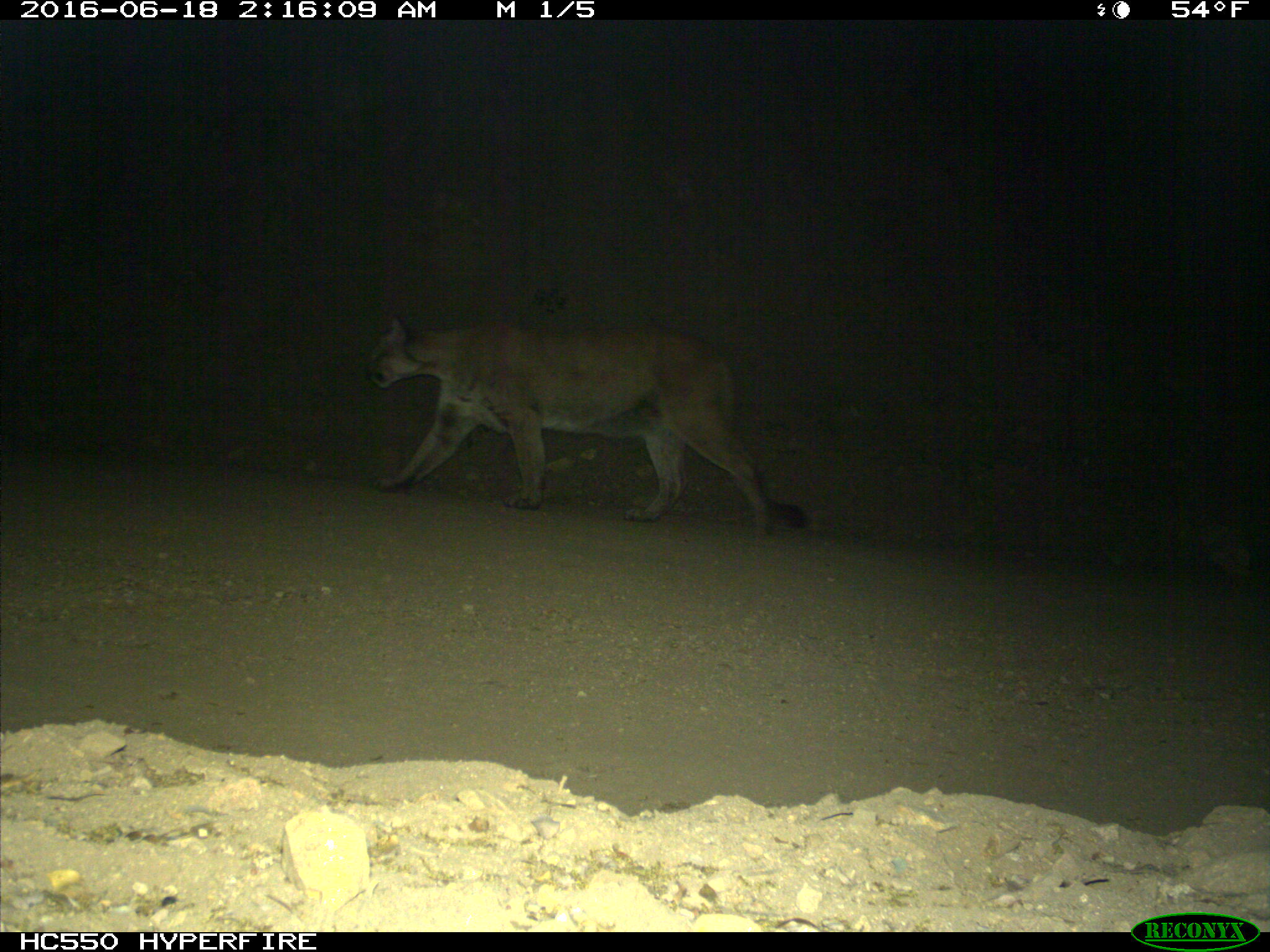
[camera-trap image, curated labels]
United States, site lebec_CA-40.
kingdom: Animalia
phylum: Chordata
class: Mammalia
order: Carnivora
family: Felidae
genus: Puma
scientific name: Puma concolor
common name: mountain lion